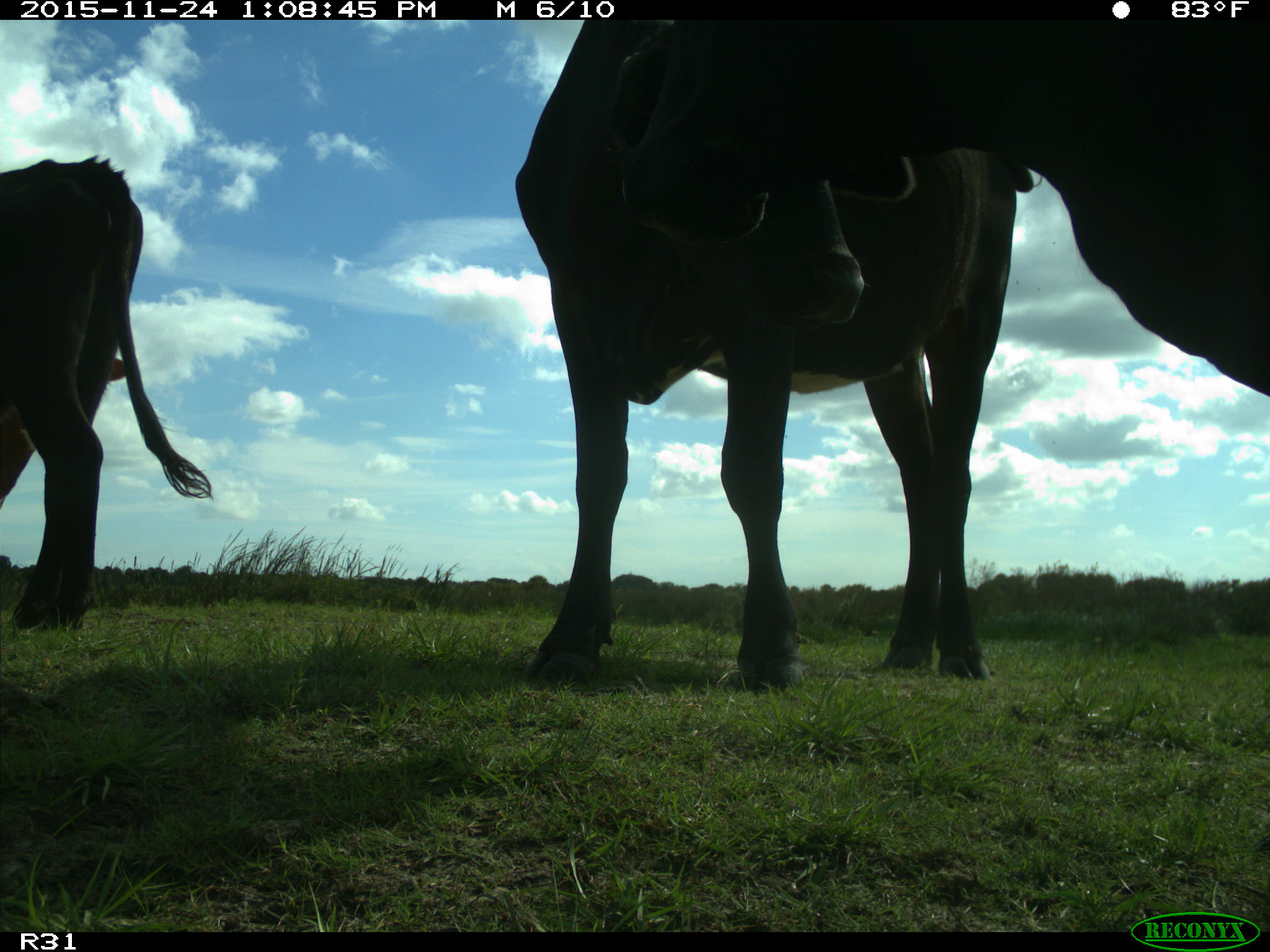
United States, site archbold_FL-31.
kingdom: Animalia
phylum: Chordata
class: Mammalia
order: Artiodactyla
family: Bovidae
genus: Bos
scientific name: Bos taurus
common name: domestic cow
Bos taurus (domestic cow).